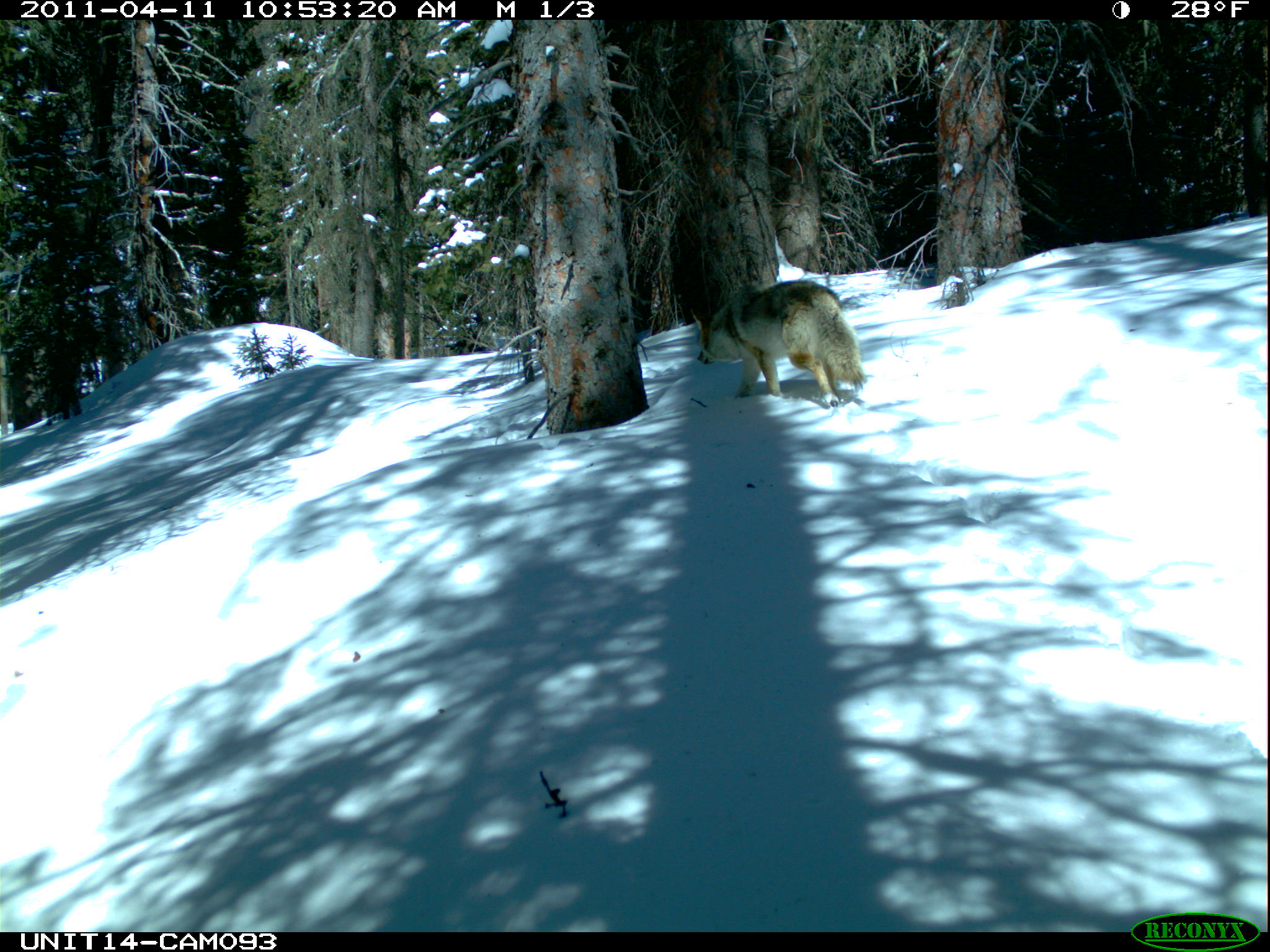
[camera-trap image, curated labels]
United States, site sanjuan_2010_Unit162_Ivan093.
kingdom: Animalia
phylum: Chordata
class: Mammalia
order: Carnivora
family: Canidae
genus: Canis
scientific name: Canis latrans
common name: coyote